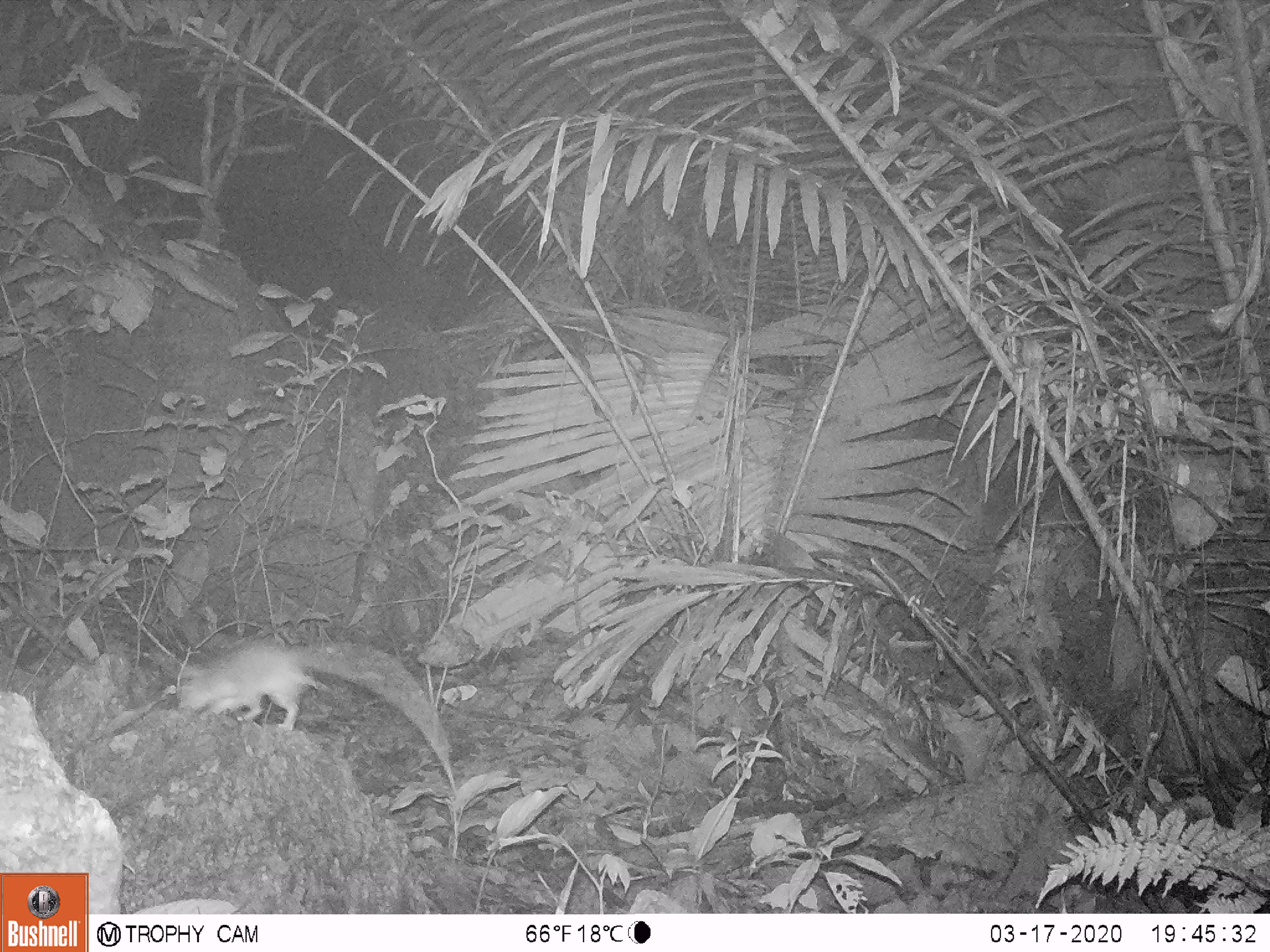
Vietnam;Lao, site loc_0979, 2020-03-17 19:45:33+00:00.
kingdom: Animalia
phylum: Chordata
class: Mammalia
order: Rodentia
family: Muridae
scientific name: Muridae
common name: old-world mice and rats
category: unidentified murid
Unidentified murid (old-world mice and rats) (Muridae). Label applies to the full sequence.